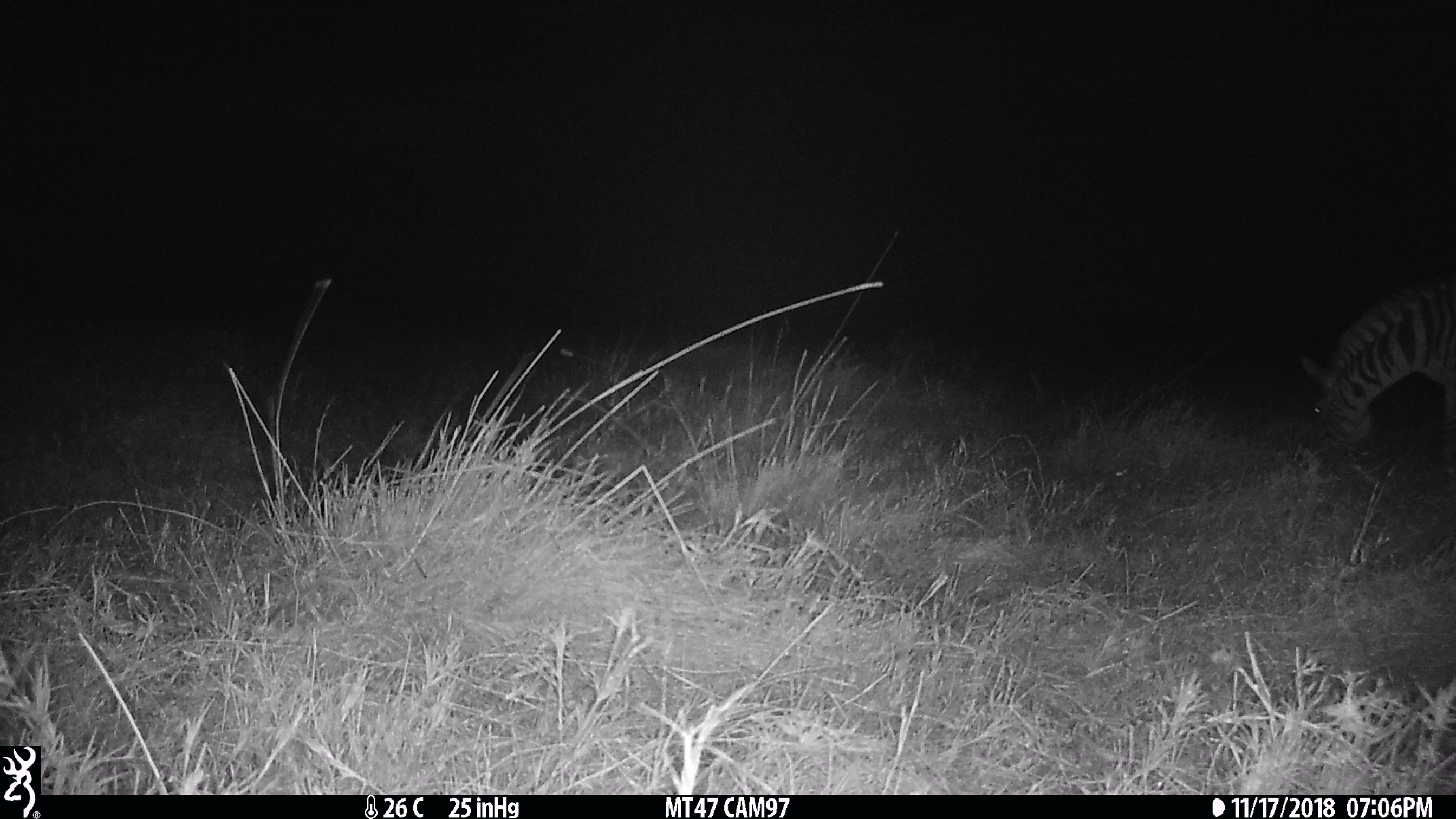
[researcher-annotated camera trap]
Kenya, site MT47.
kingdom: Animalia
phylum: Chordata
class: Mammalia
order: Perissodactyla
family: Equidae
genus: Equus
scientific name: Equus quagga burchellii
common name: burchell's zebra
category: zebra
Zebra (burchell's zebra) (Equus quagga burchellii).